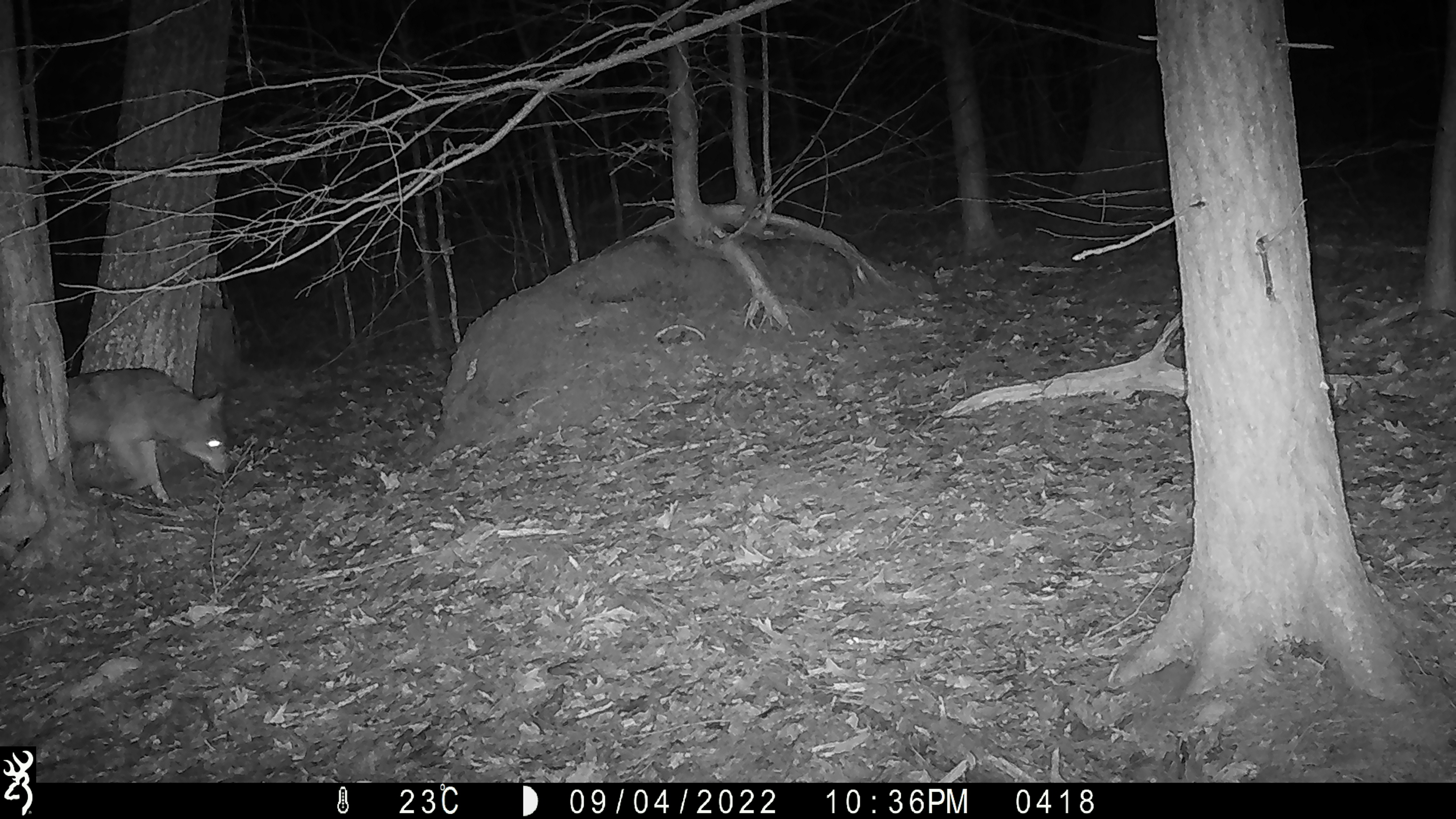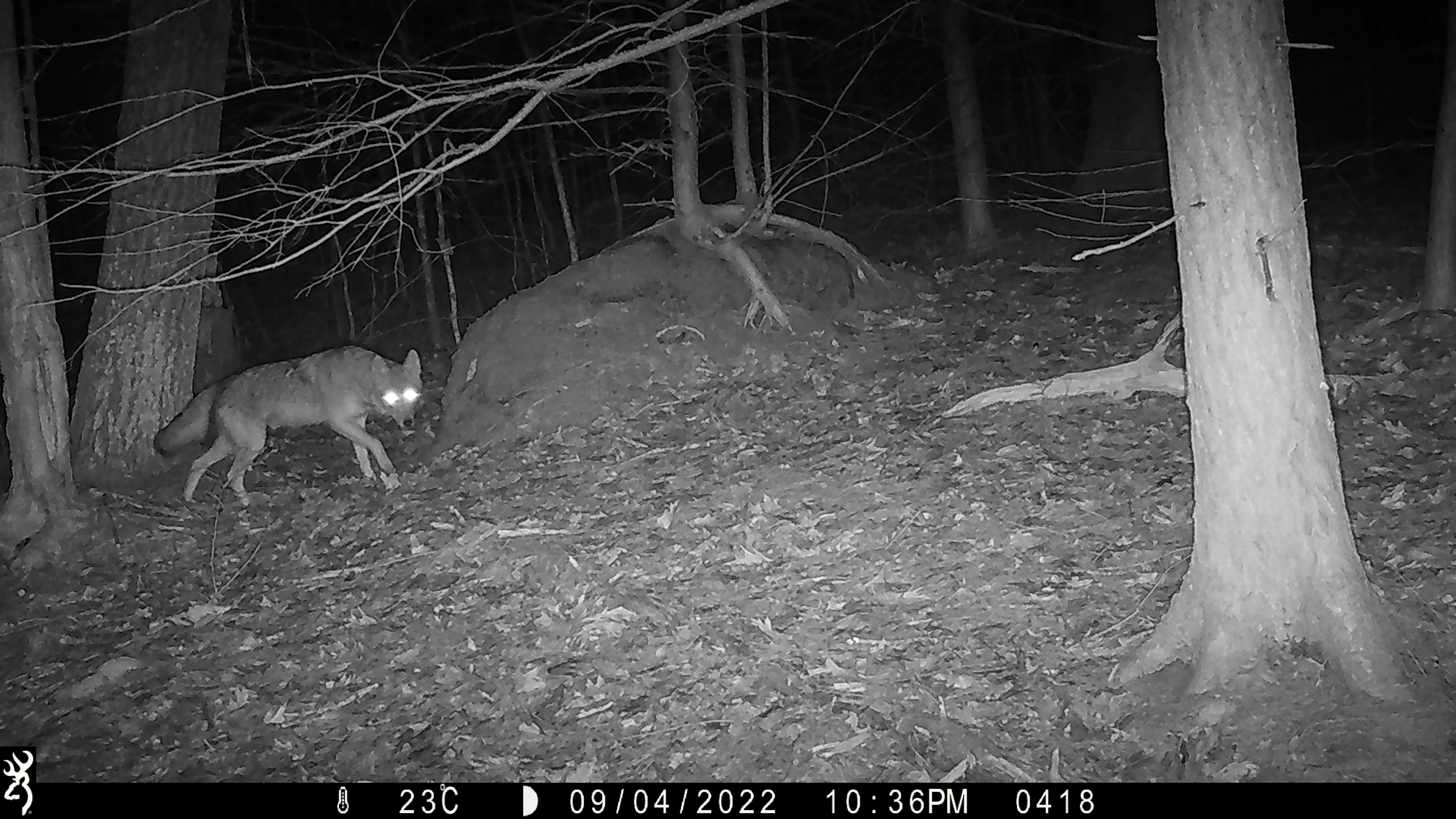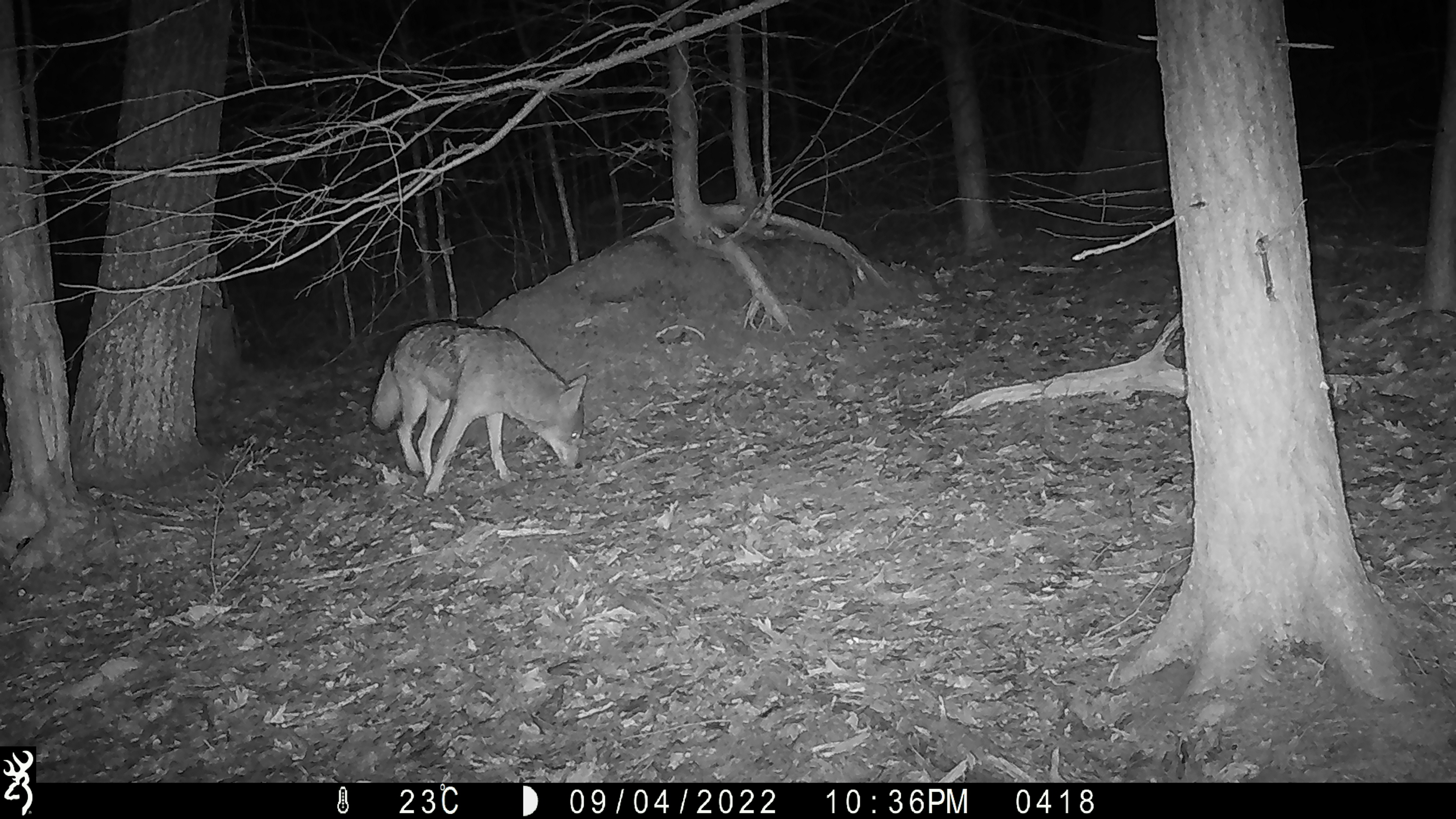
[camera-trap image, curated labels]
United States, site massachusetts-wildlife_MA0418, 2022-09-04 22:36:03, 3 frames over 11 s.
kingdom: Animalia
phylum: Chordata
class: Mammalia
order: Carnivora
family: Canidae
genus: Canis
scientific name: Canis latrans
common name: coyote